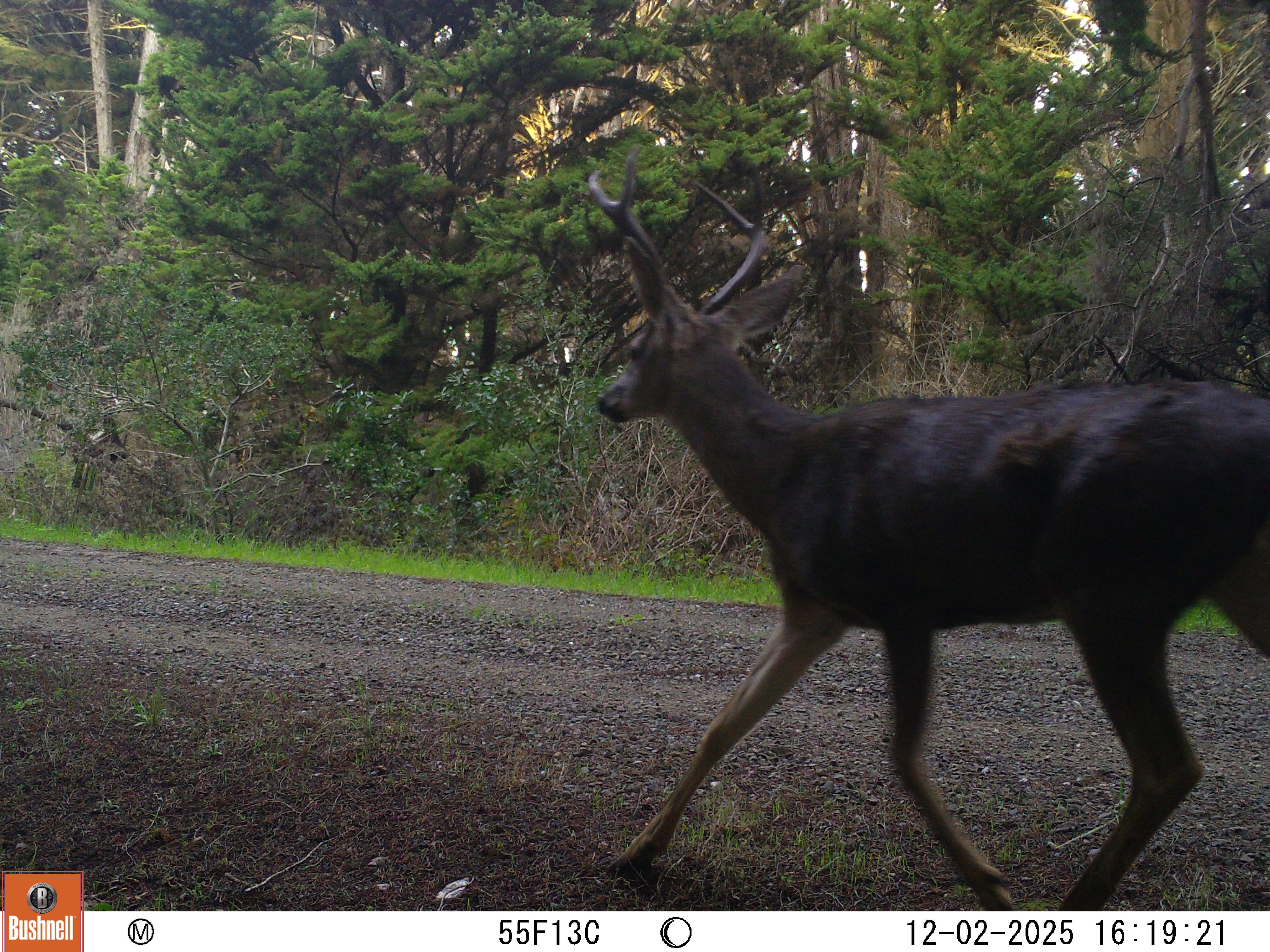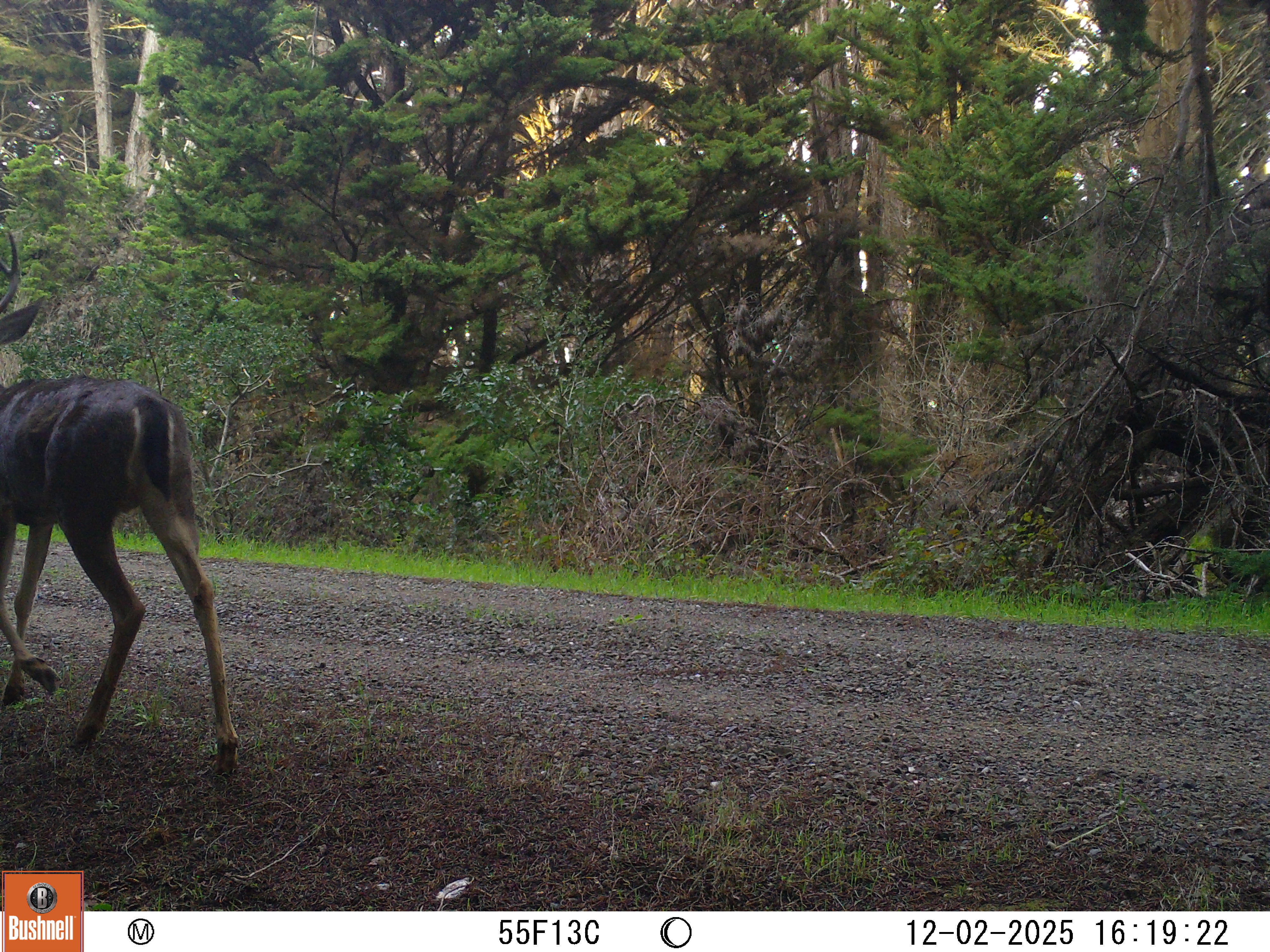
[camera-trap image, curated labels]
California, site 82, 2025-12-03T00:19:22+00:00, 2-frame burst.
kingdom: Animalia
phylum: Chordata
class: Mammalia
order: Artiodactyla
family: Cervidae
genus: Odocoileus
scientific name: Odocoileus hemionus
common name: mule deer